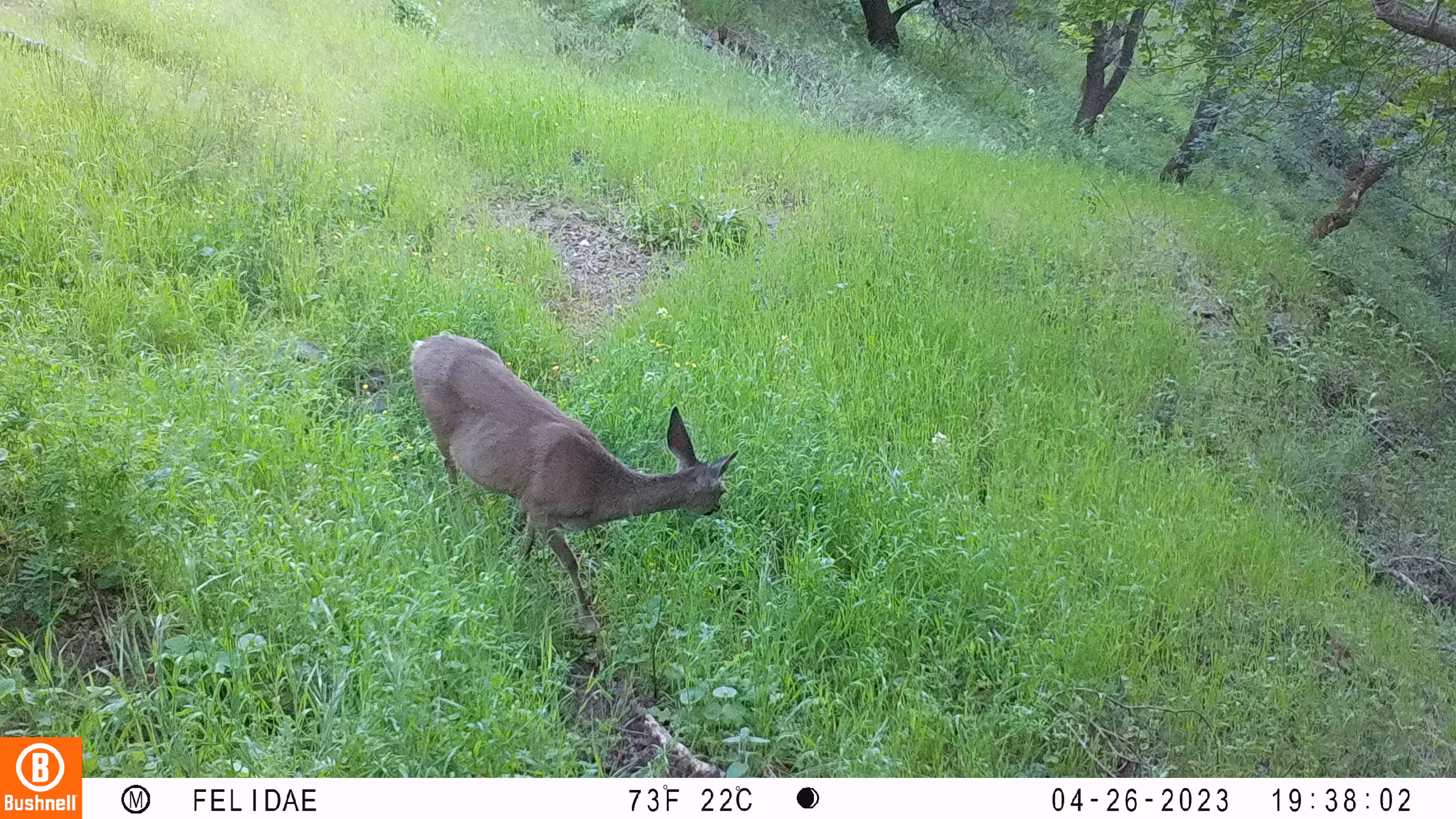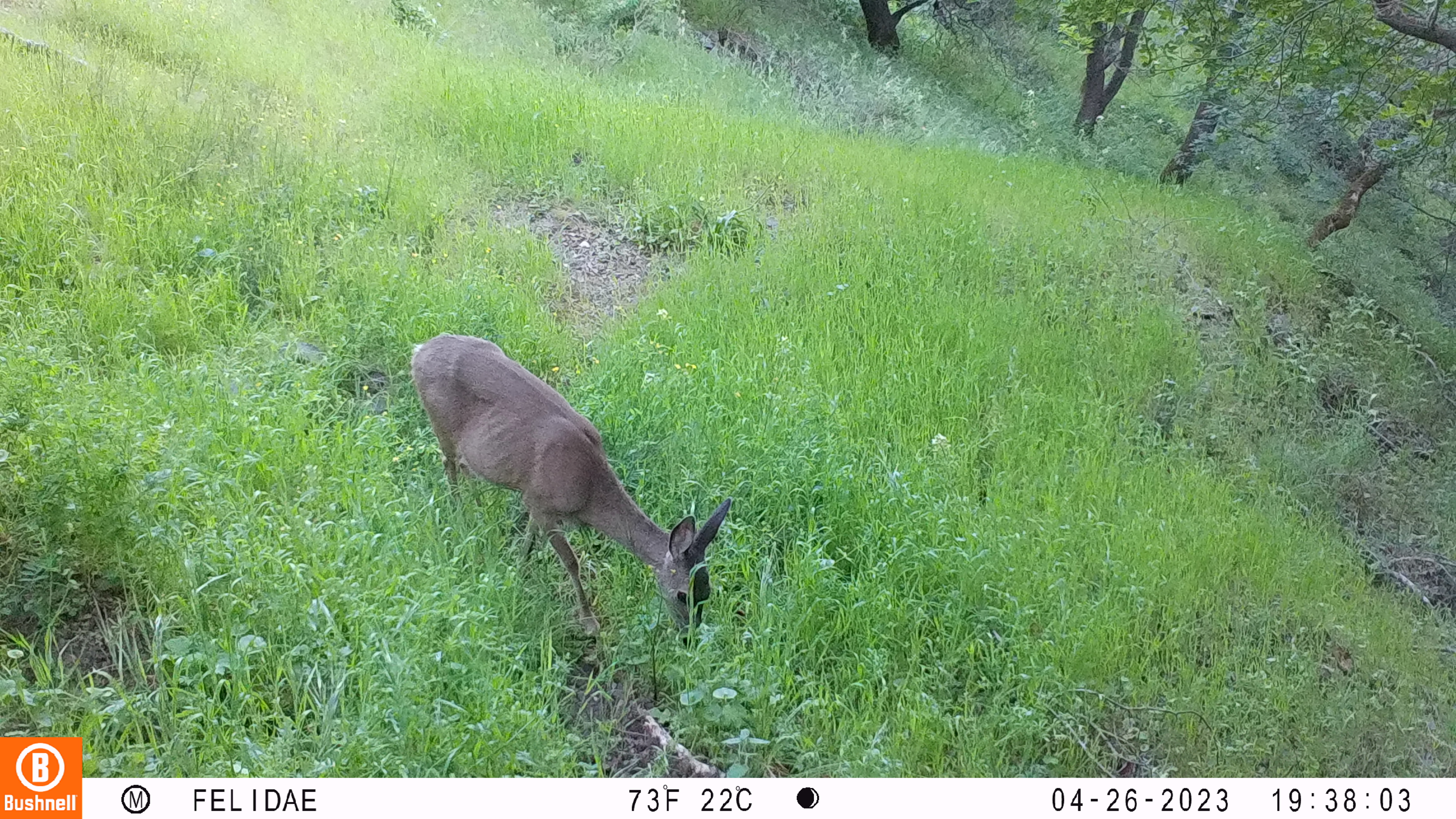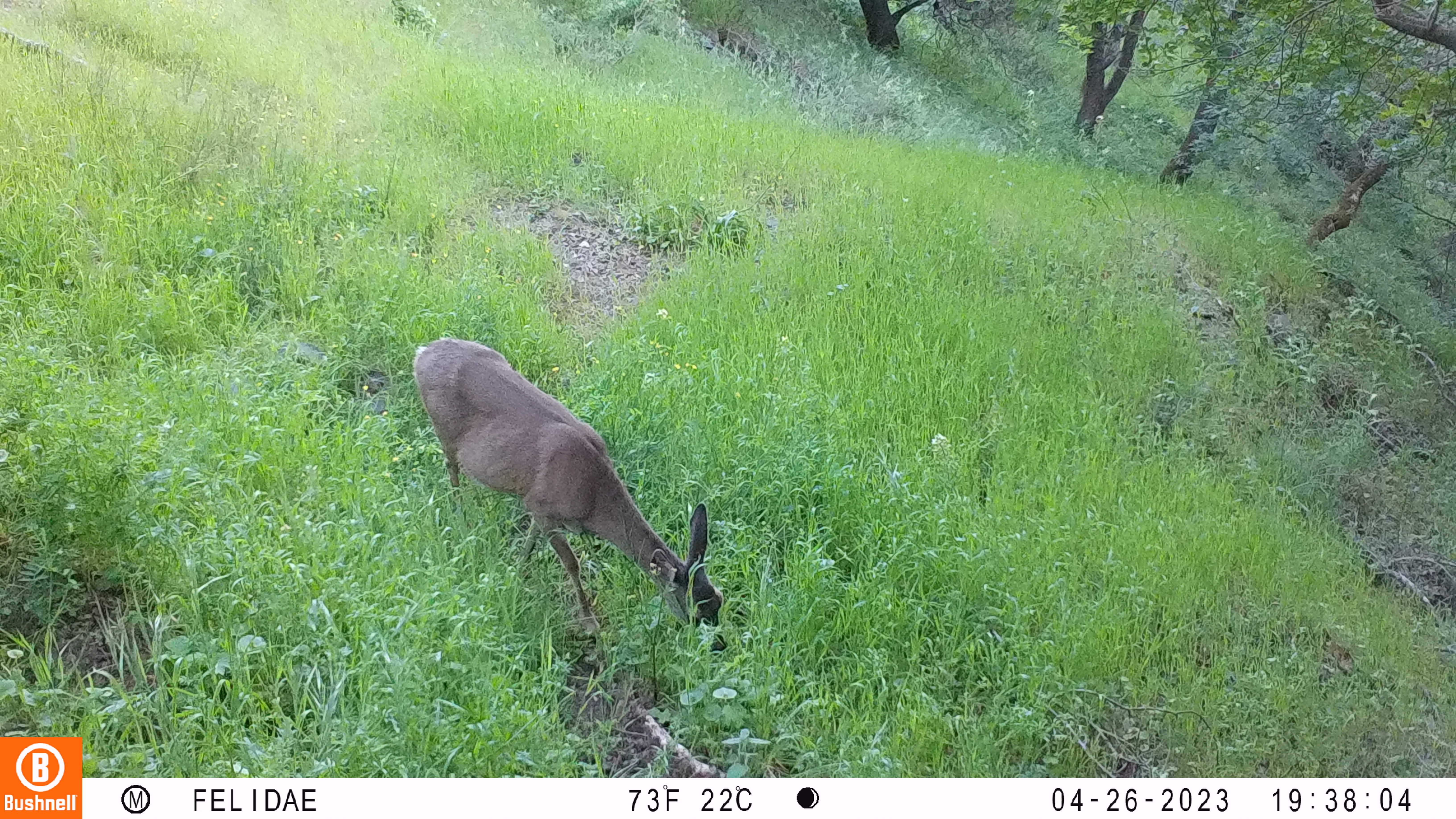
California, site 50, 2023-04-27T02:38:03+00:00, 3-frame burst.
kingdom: Animalia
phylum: Chordata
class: Mammalia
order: Artiodactyla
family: Cervidae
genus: Odocoileus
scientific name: Odocoileus hemionus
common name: mule deer